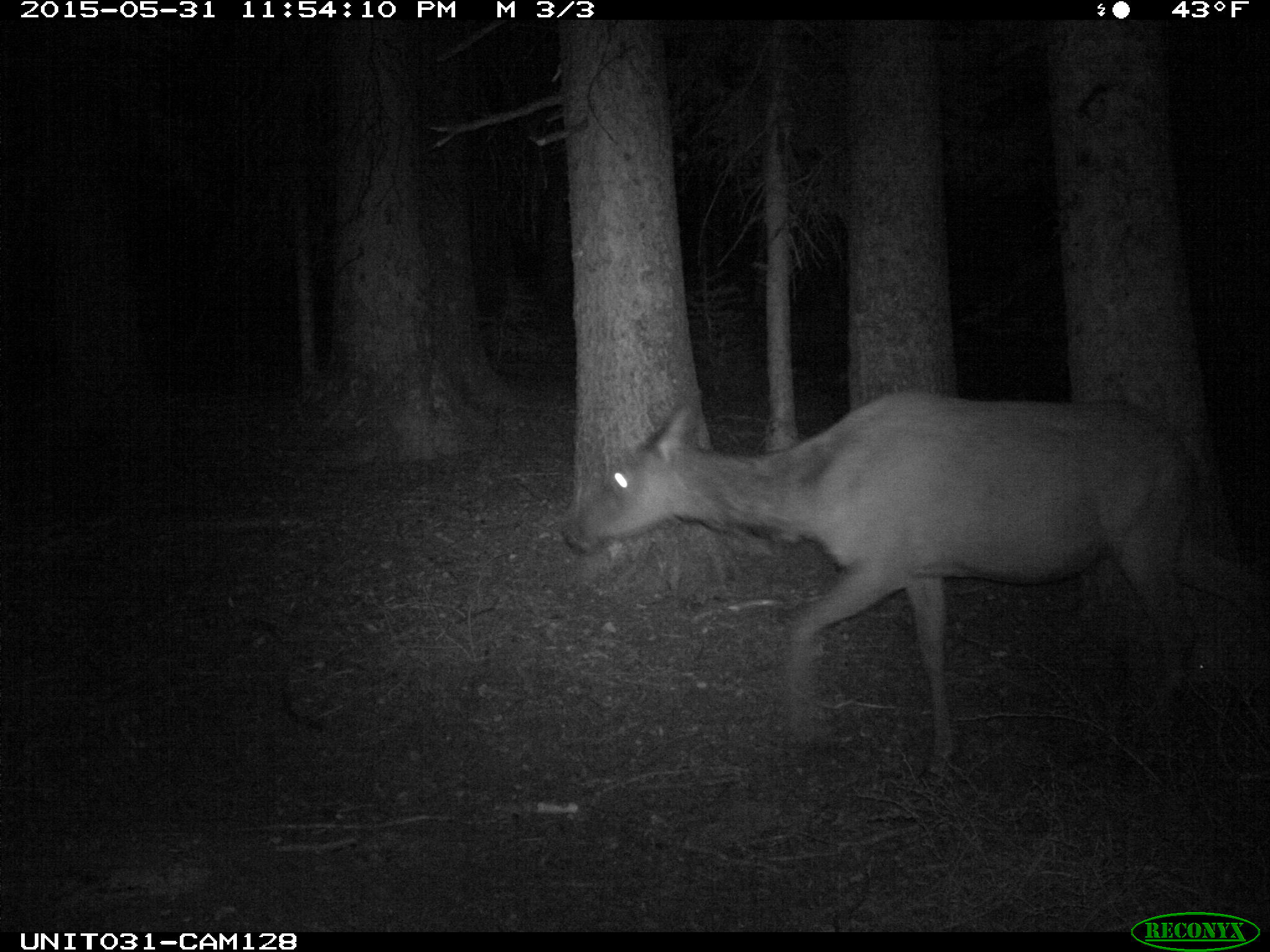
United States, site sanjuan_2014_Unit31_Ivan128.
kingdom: Animalia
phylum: Chordata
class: Mammalia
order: Artiodactyla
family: Cervidae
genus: Cervus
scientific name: Cervus elaphus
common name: red deer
Cervus elaphus (red deer).